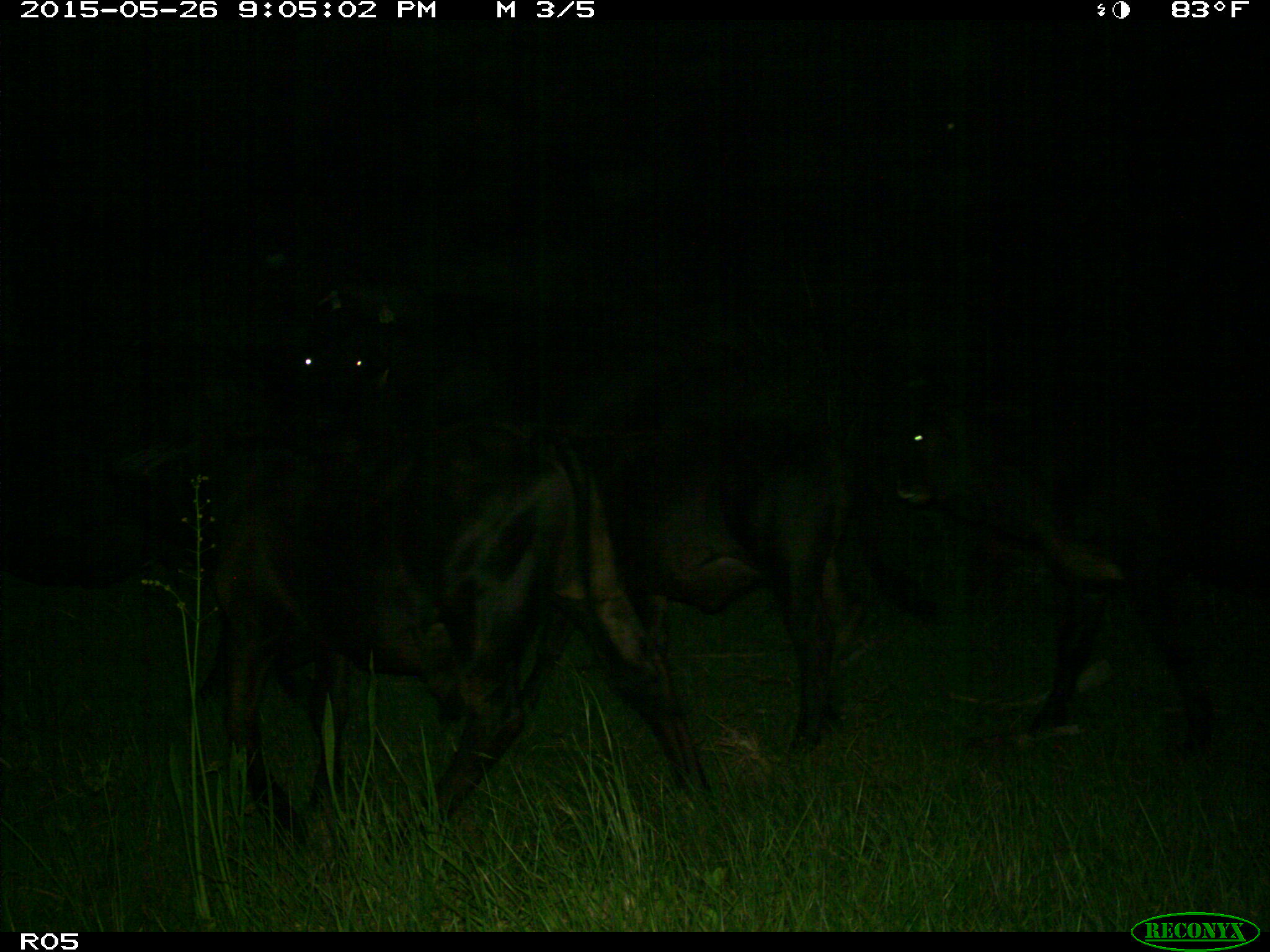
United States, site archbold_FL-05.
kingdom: Animalia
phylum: Chordata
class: Mammalia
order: Artiodactyla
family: Bovidae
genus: Bos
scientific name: Bos taurus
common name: domestic cow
Bos taurus (domestic cow).